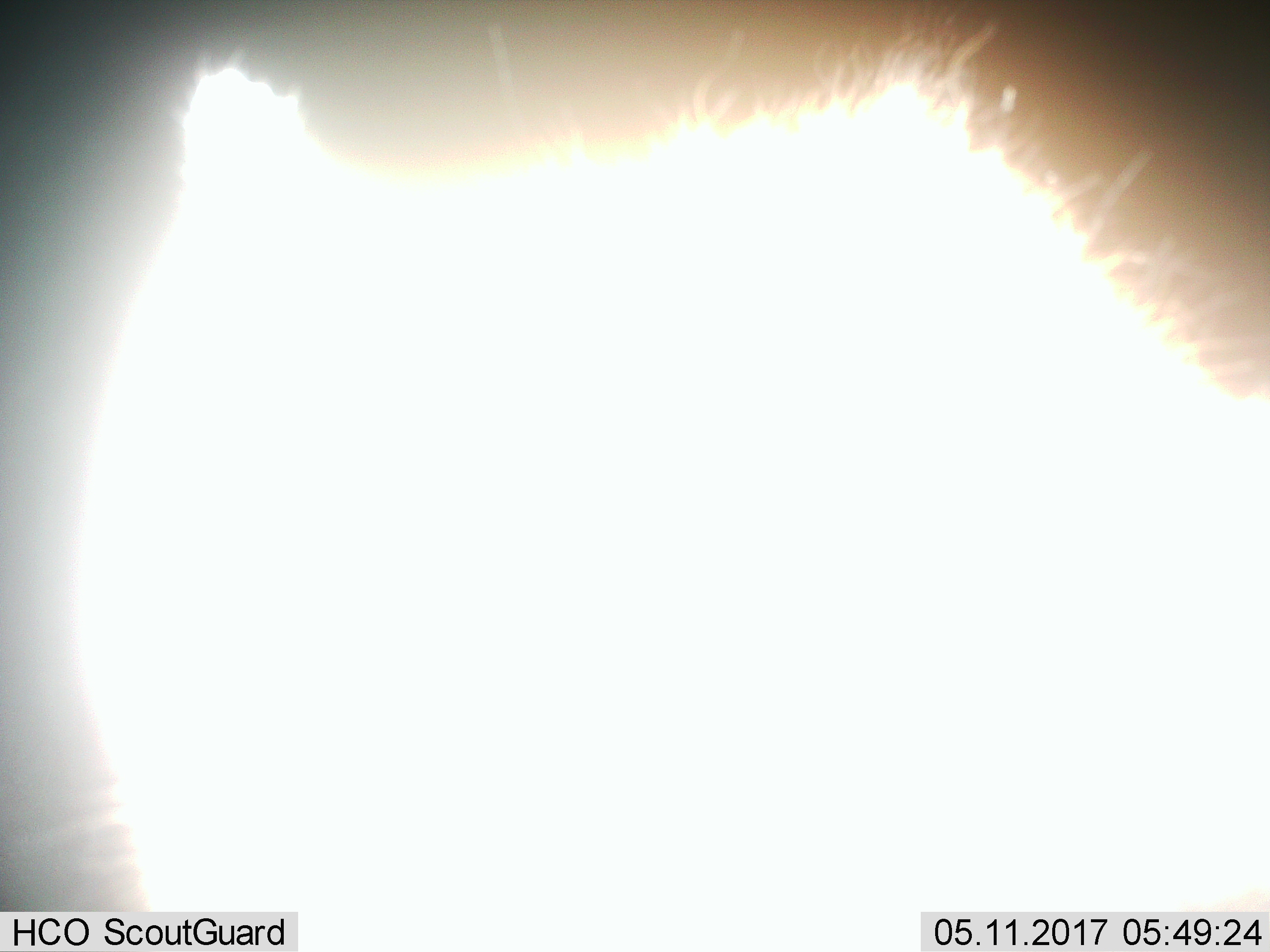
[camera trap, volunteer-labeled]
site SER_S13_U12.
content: unidentified animal